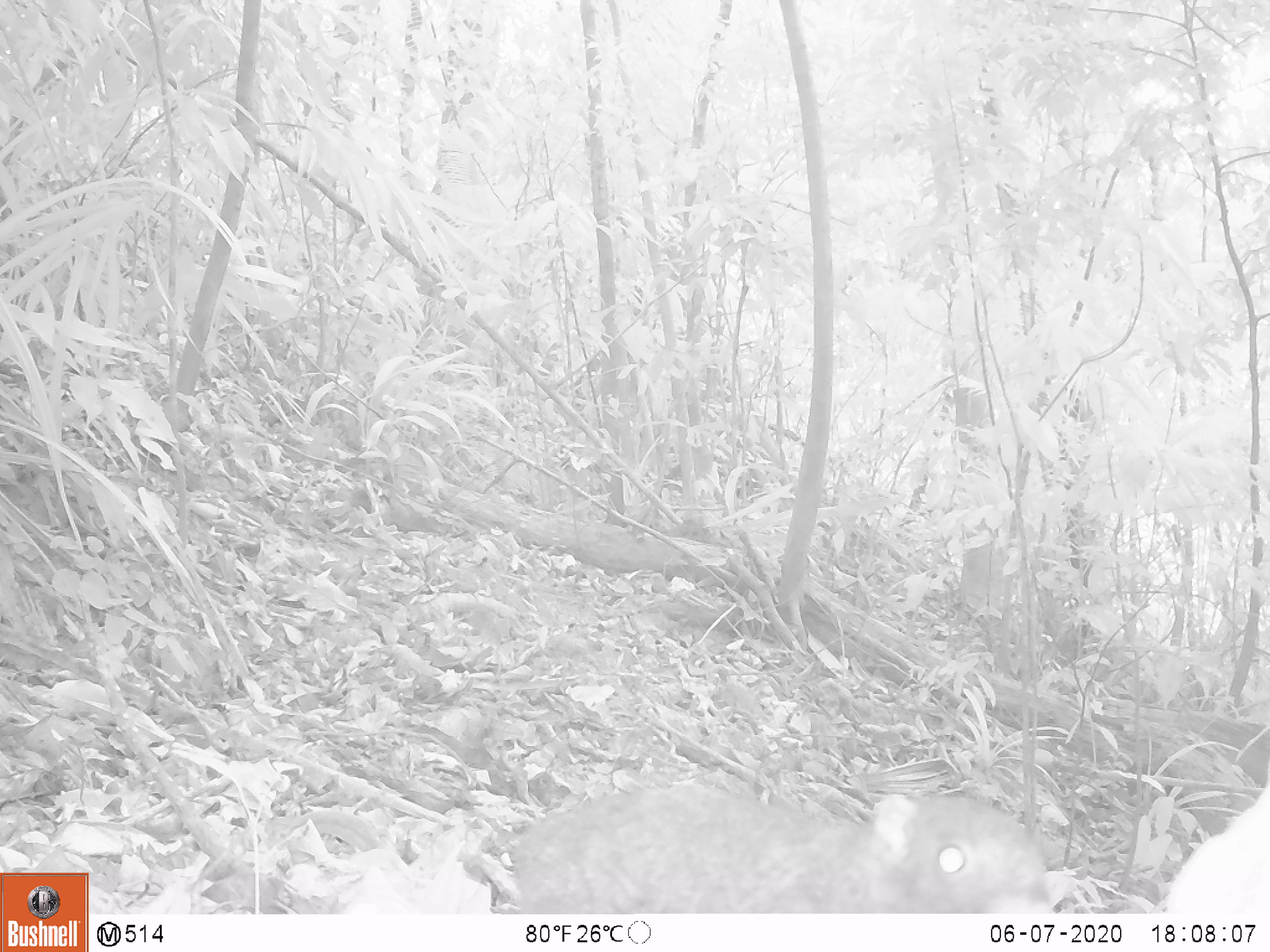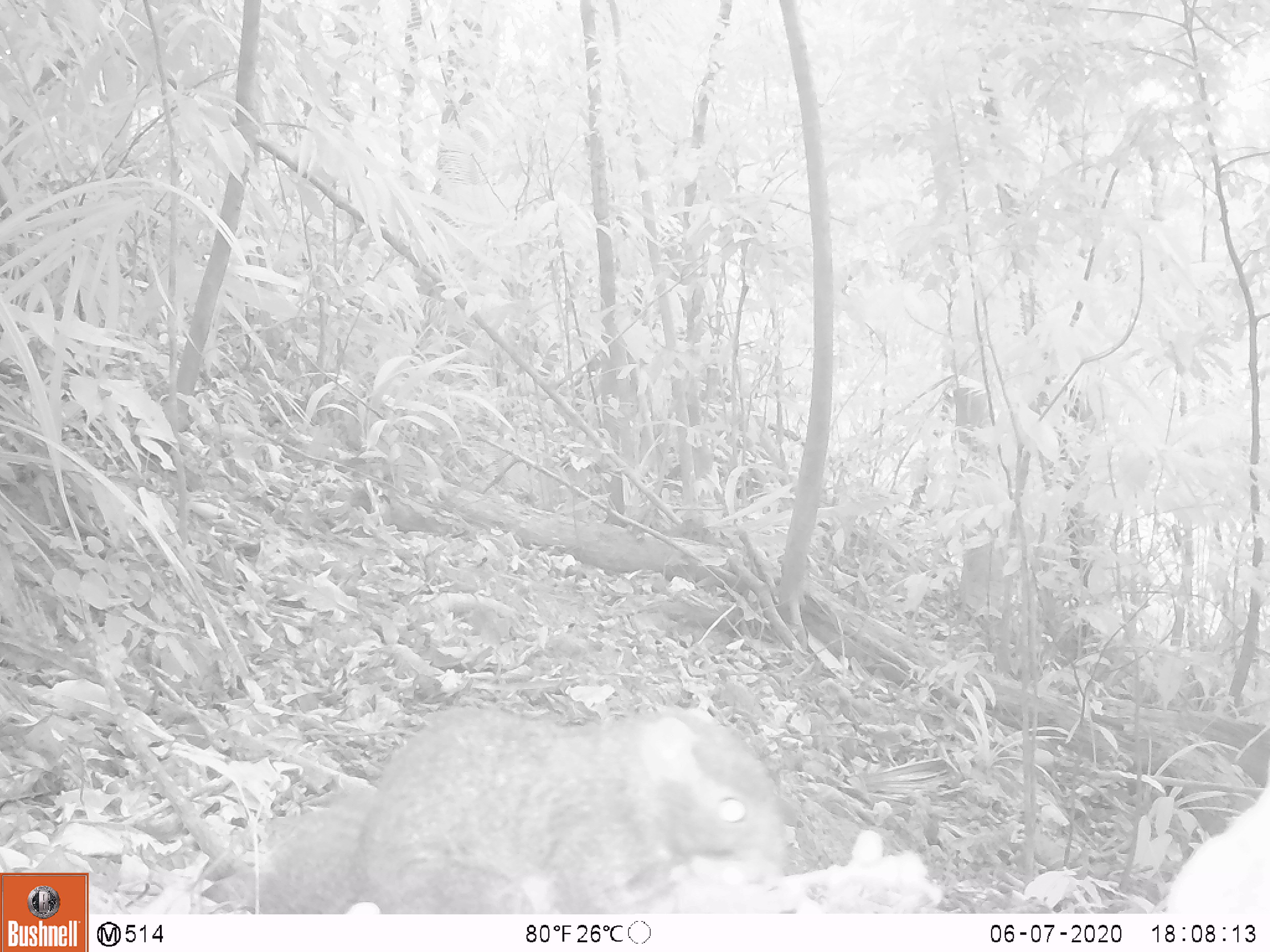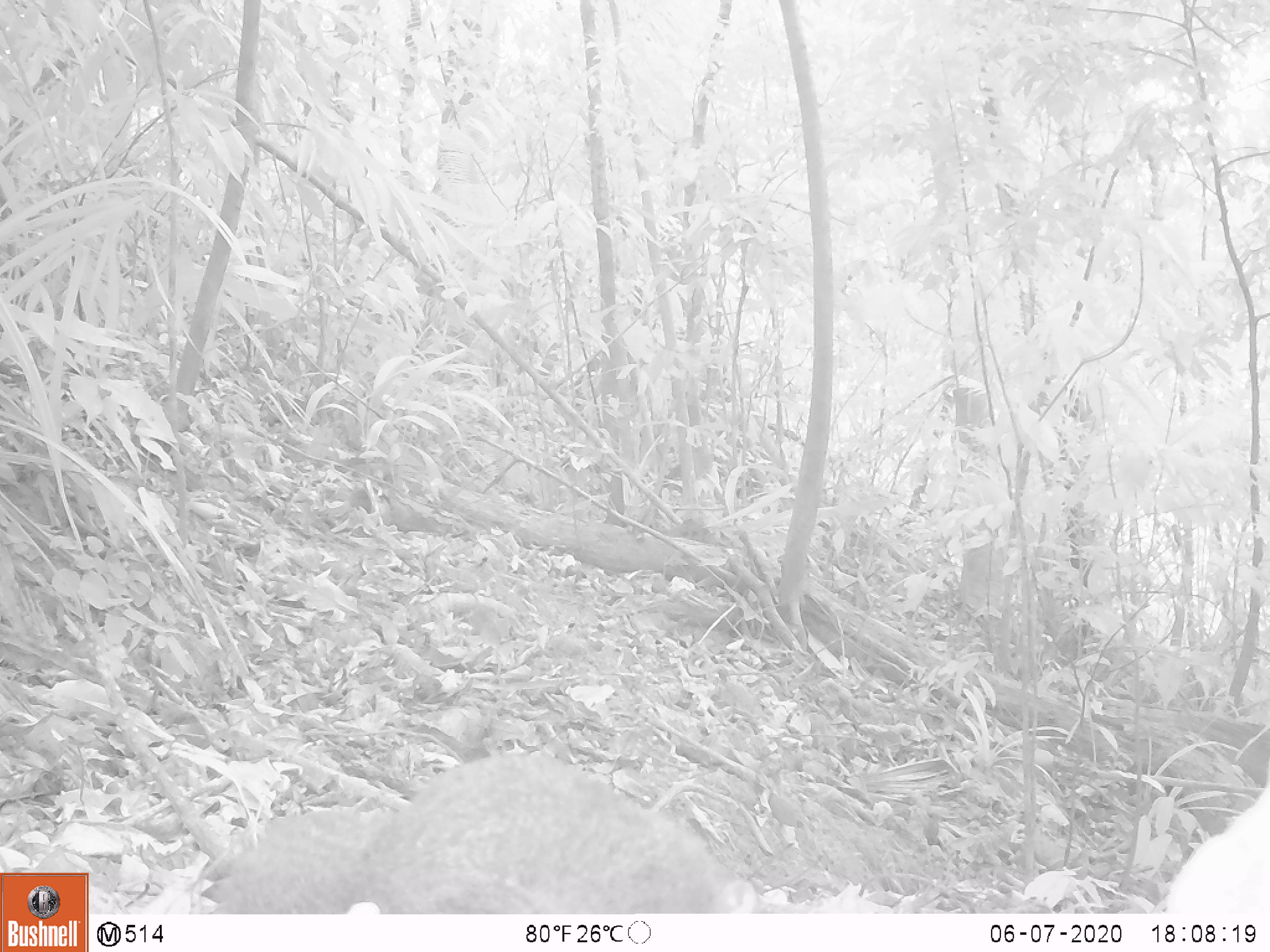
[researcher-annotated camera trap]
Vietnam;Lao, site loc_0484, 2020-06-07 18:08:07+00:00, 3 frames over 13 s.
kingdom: Animalia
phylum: Chordata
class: Mammalia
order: Rodentia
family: Sciuridae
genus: Callosciurus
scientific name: Callosciurus erythraeus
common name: pallas's squirrel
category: pallass squirrel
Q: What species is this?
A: Pallass squirrel (pallas's squirrel) (Callosciurus erythraeus).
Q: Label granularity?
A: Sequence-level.